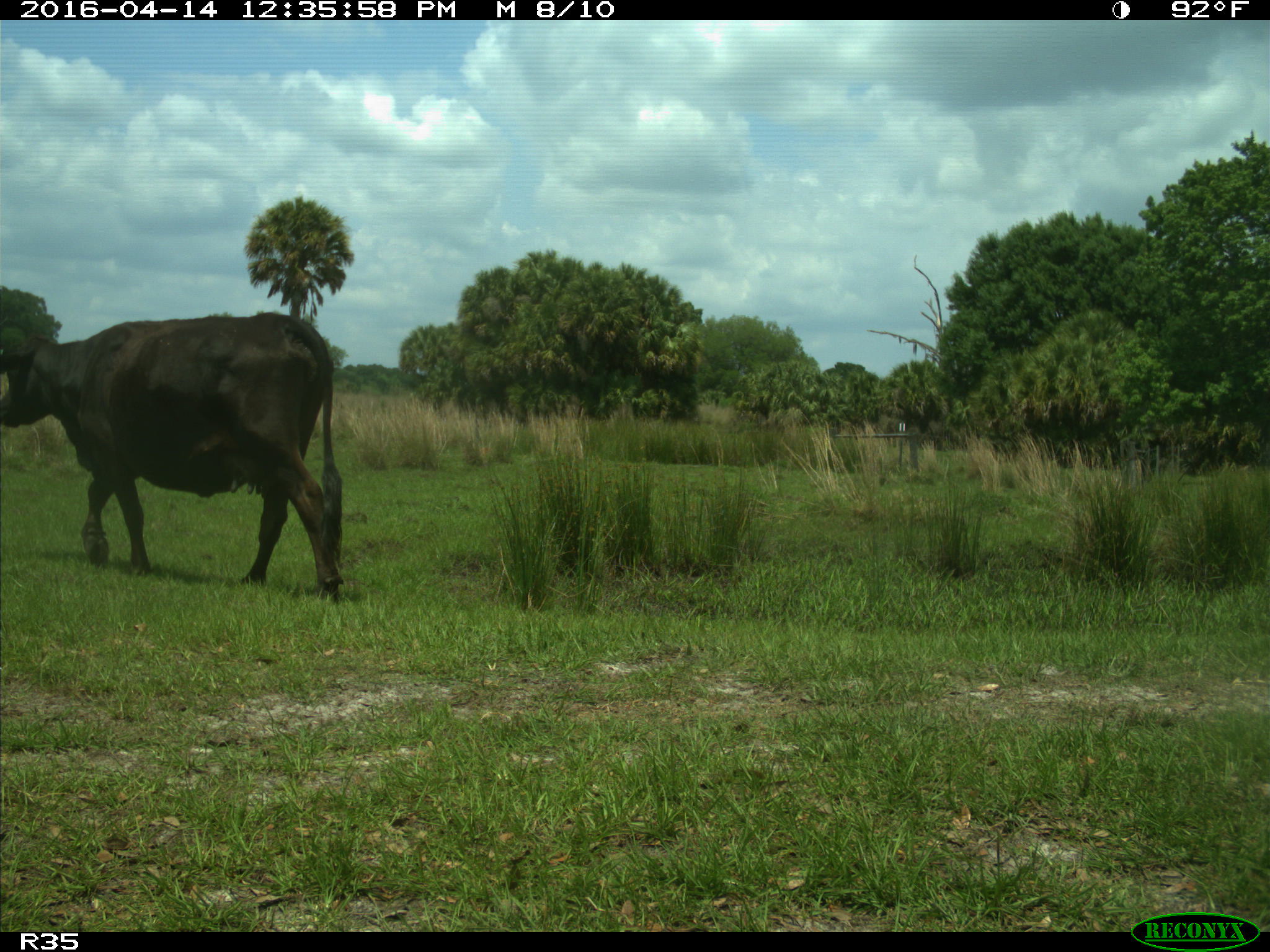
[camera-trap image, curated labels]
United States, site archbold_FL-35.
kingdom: Animalia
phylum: Chordata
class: Mammalia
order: Artiodactyla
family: Bovidae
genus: Bos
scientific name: Bos taurus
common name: domestic cow